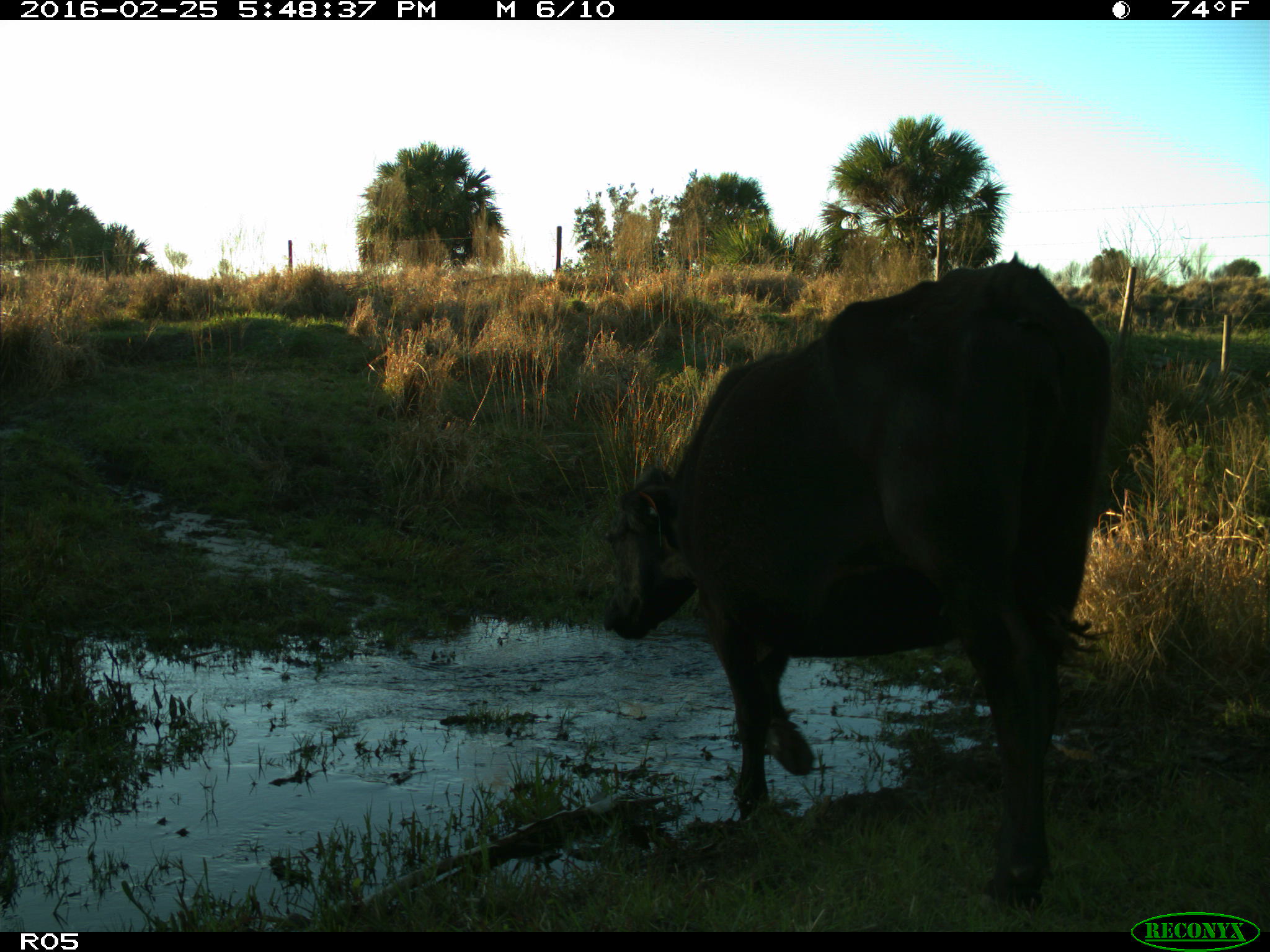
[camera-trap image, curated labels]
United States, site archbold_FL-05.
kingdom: Animalia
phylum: Chordata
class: Mammalia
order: Artiodactyla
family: Bovidae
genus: Bos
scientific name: Bos taurus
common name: domestic cow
Bos taurus (domestic cow).